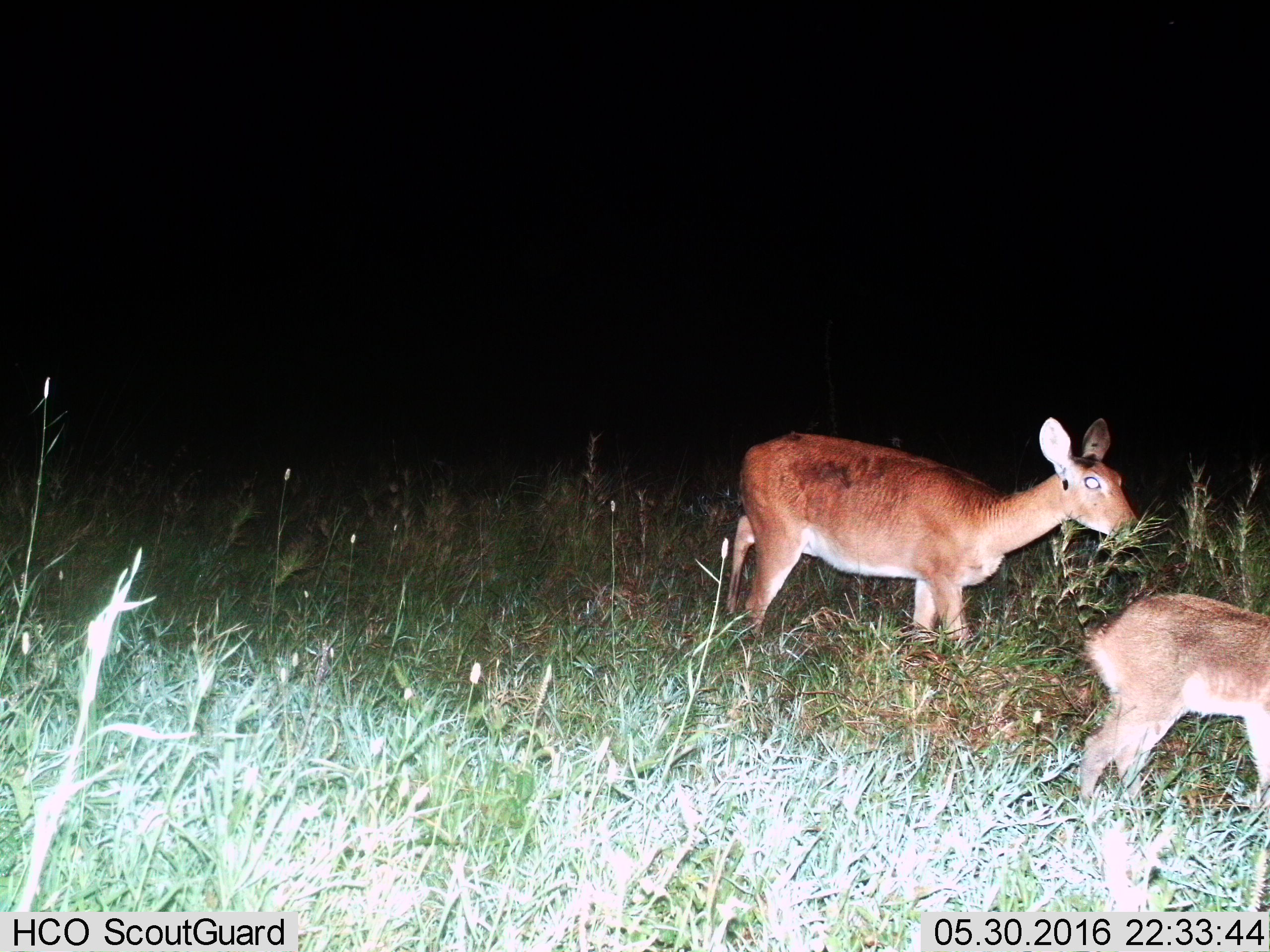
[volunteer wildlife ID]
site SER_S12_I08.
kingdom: Animalia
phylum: Chordata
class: Mammalia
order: Artiodactyla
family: Bovidae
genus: Redunca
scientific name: Redunca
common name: reedbuck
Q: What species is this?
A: Reedbuck (Redunca).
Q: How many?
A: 2.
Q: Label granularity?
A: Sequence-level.